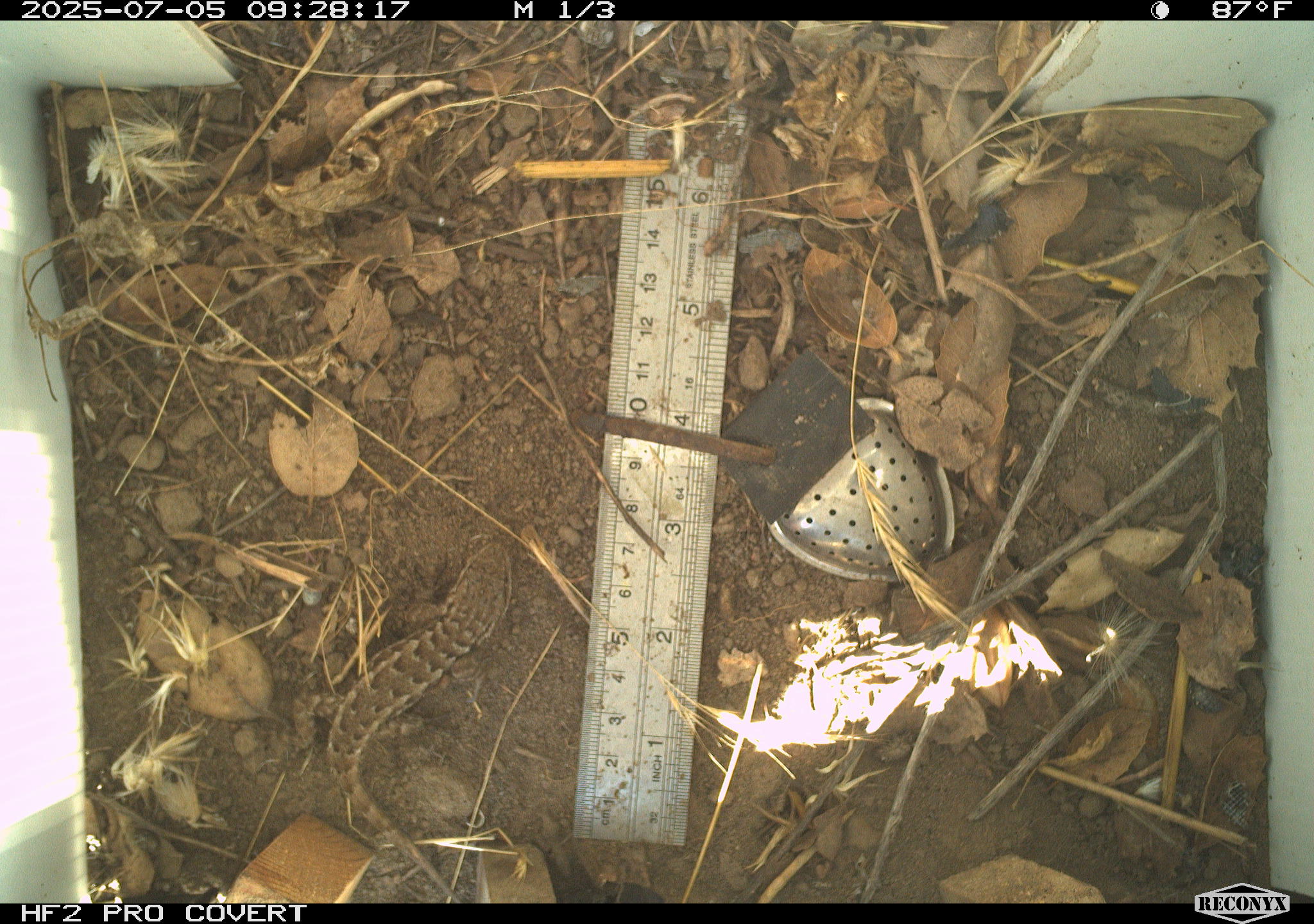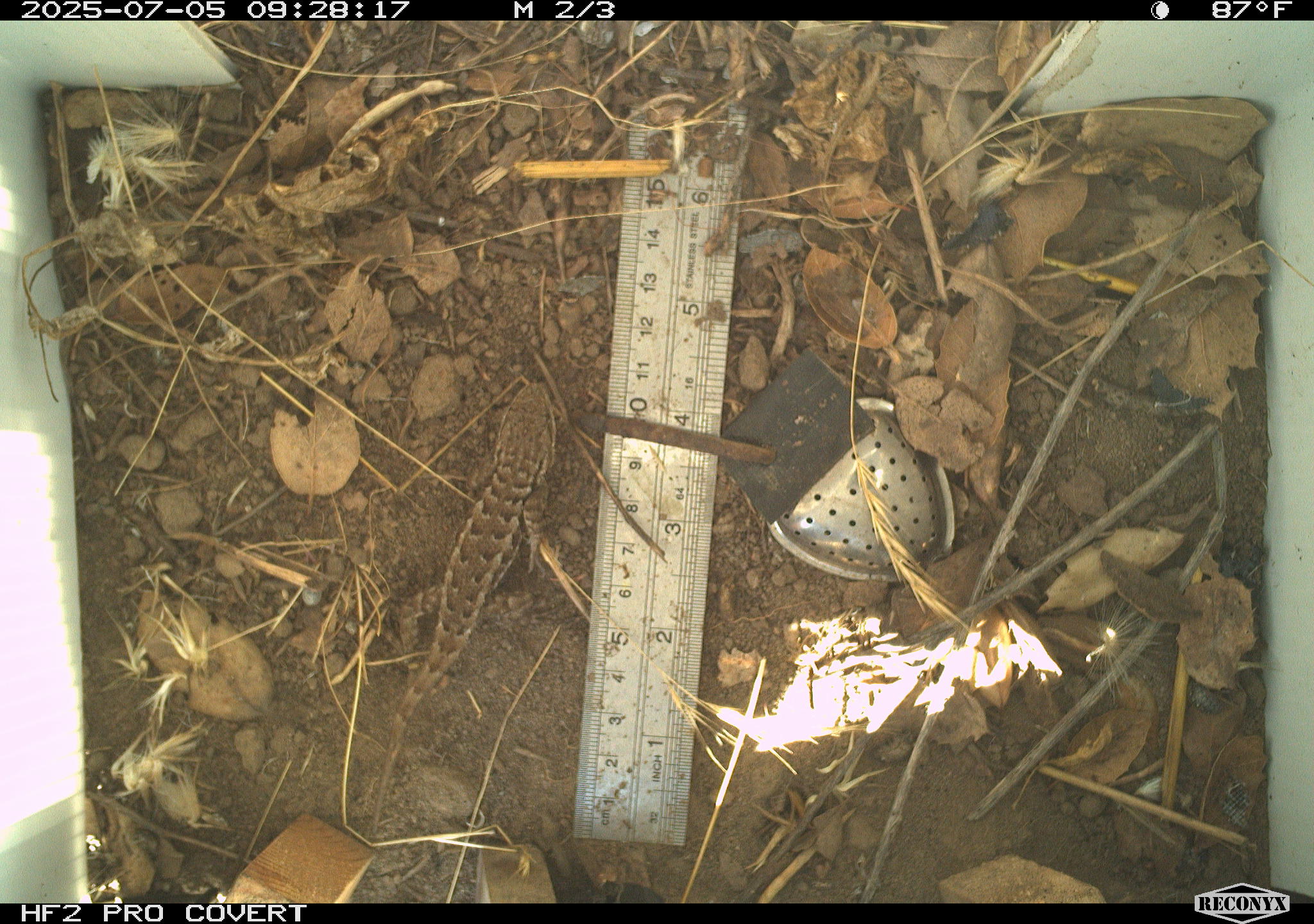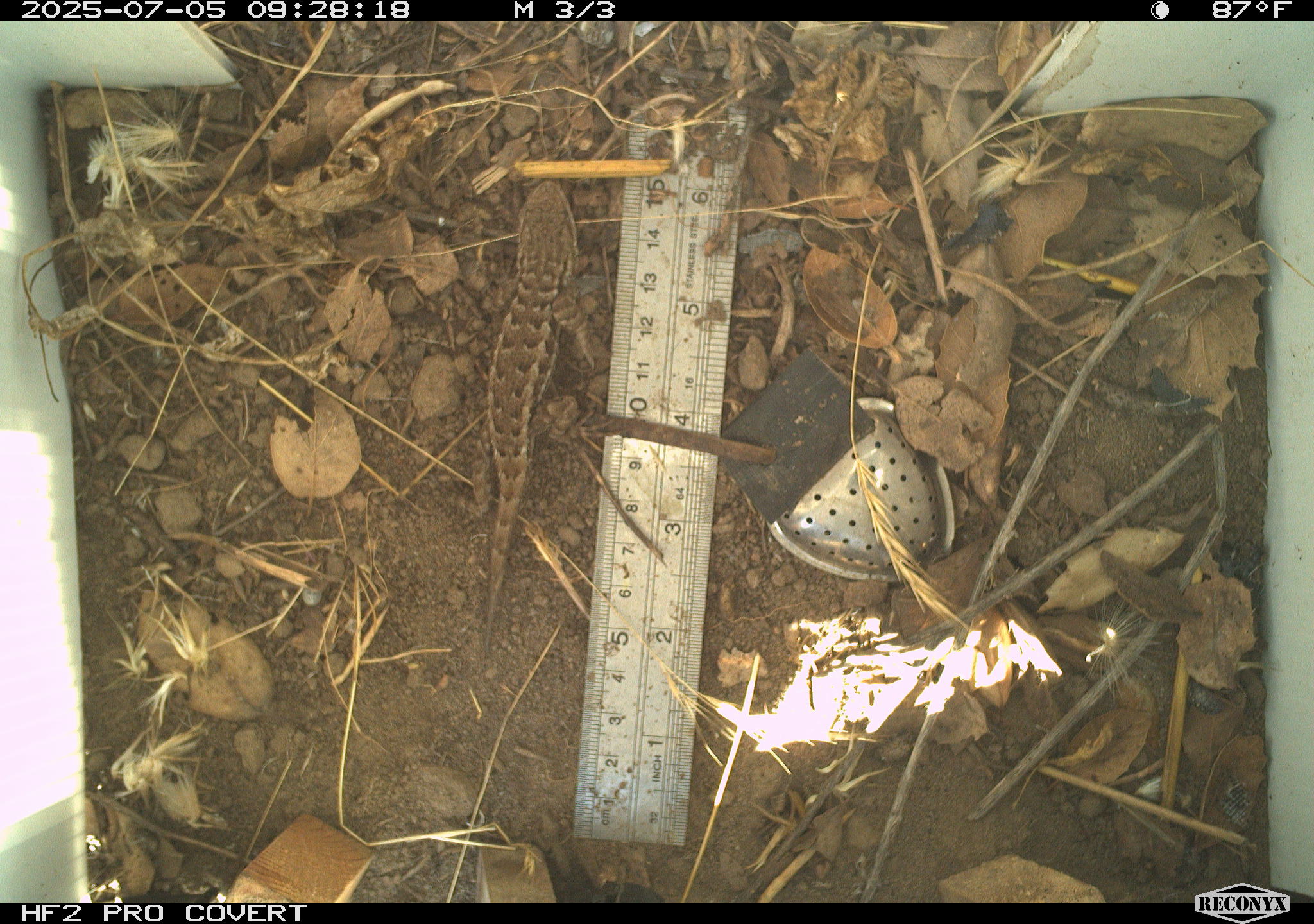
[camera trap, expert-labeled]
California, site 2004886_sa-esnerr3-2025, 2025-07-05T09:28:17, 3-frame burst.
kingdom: Animalia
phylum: Chordata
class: Reptilia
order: Squamata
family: Phrynosomatidae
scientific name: Phrynosomatidae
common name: north american spiny lizards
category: sceloporus/uta species